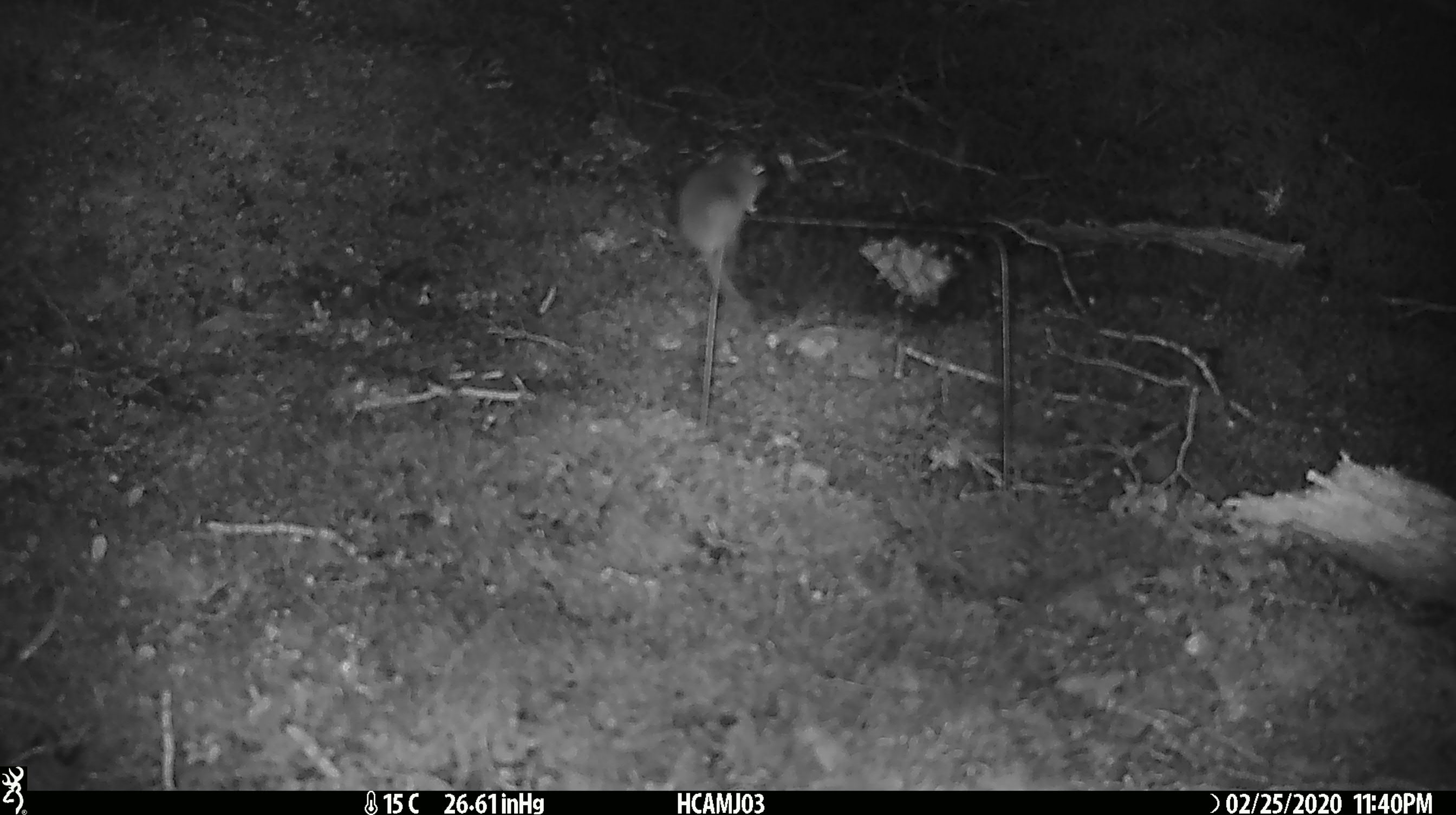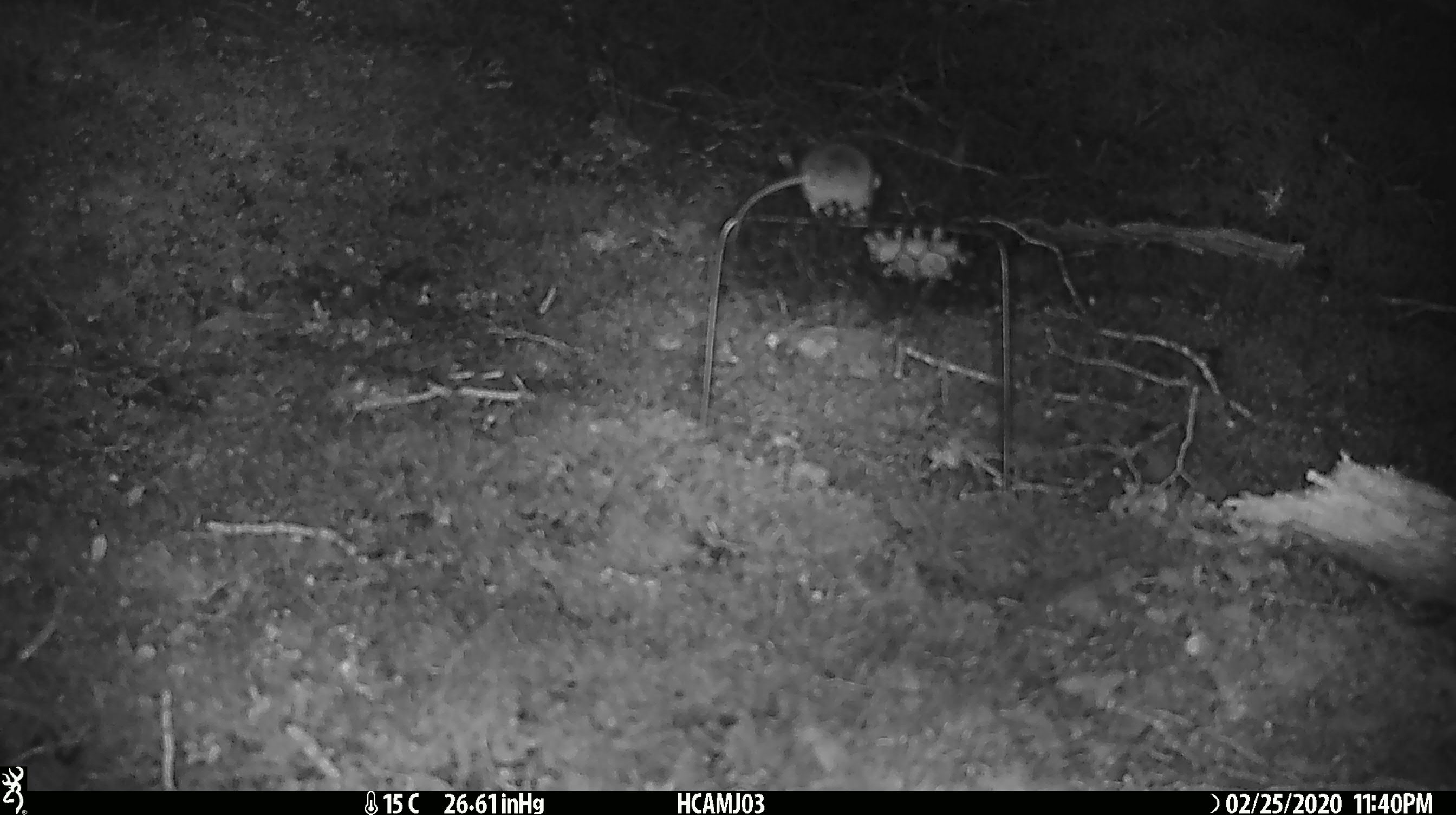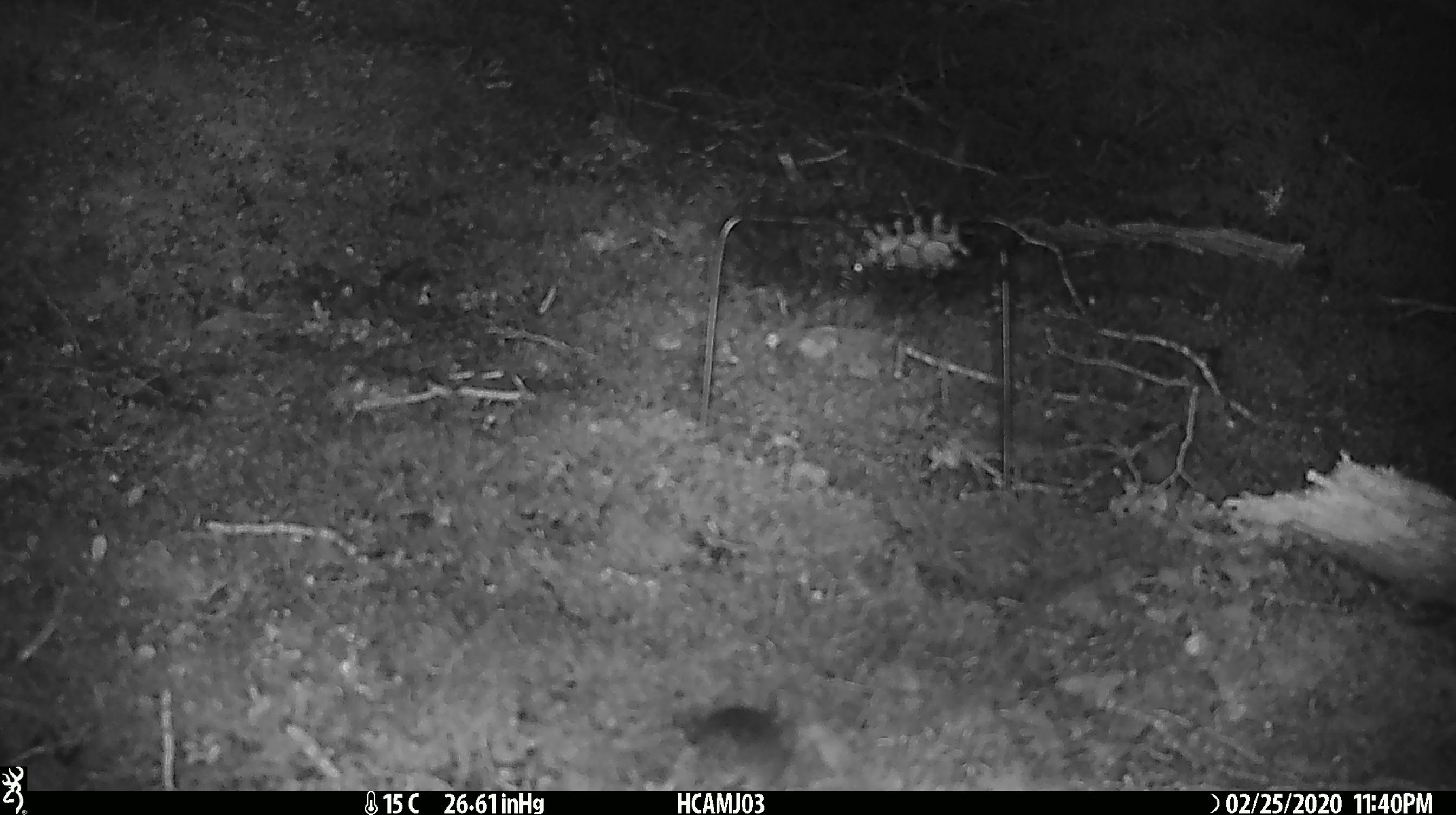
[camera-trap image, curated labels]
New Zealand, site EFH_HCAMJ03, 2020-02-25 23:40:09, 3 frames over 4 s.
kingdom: Animalia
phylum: Chordata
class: Mammalia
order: Rodentia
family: Muridae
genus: Mus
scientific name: Mus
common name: mouse